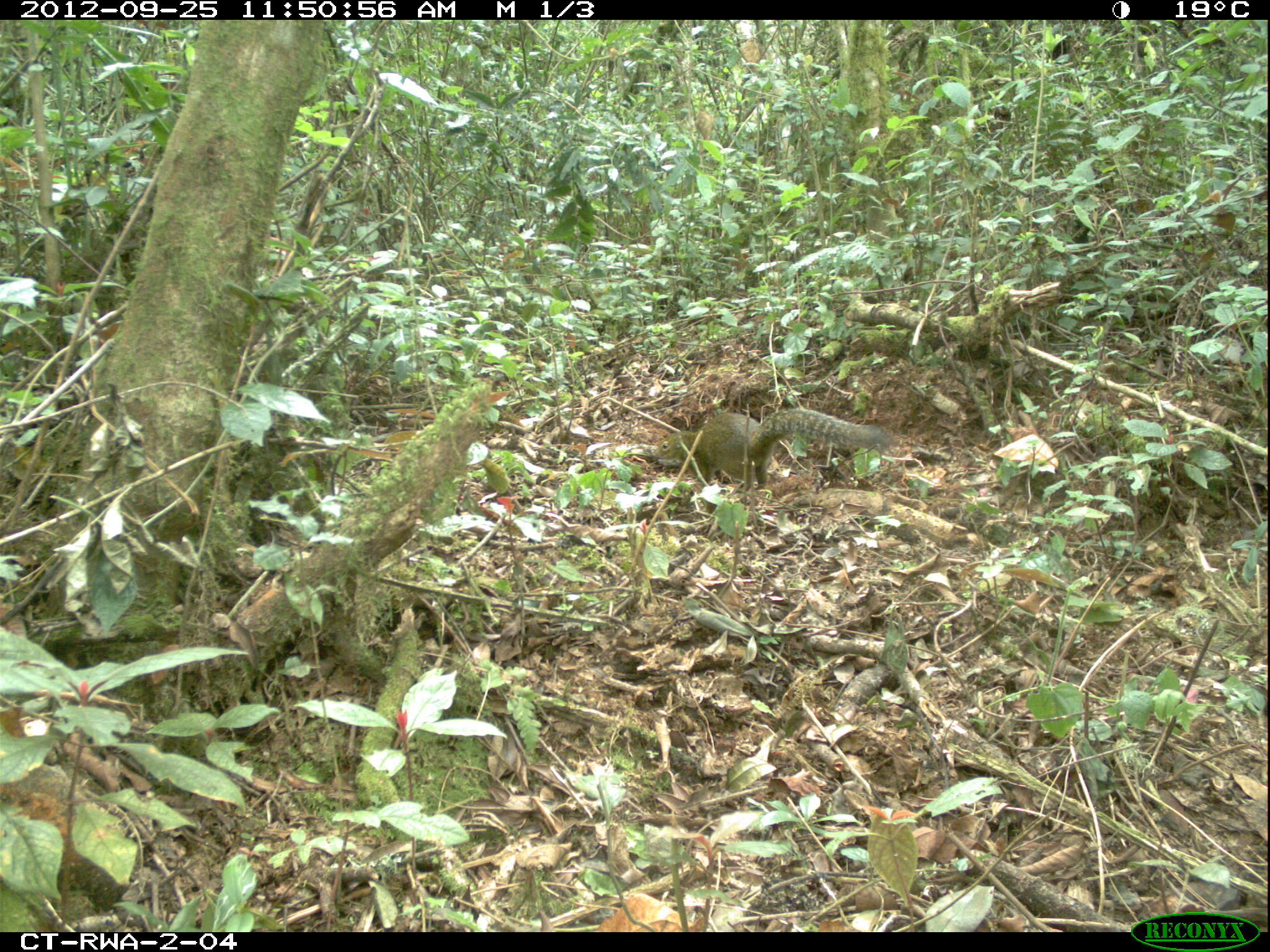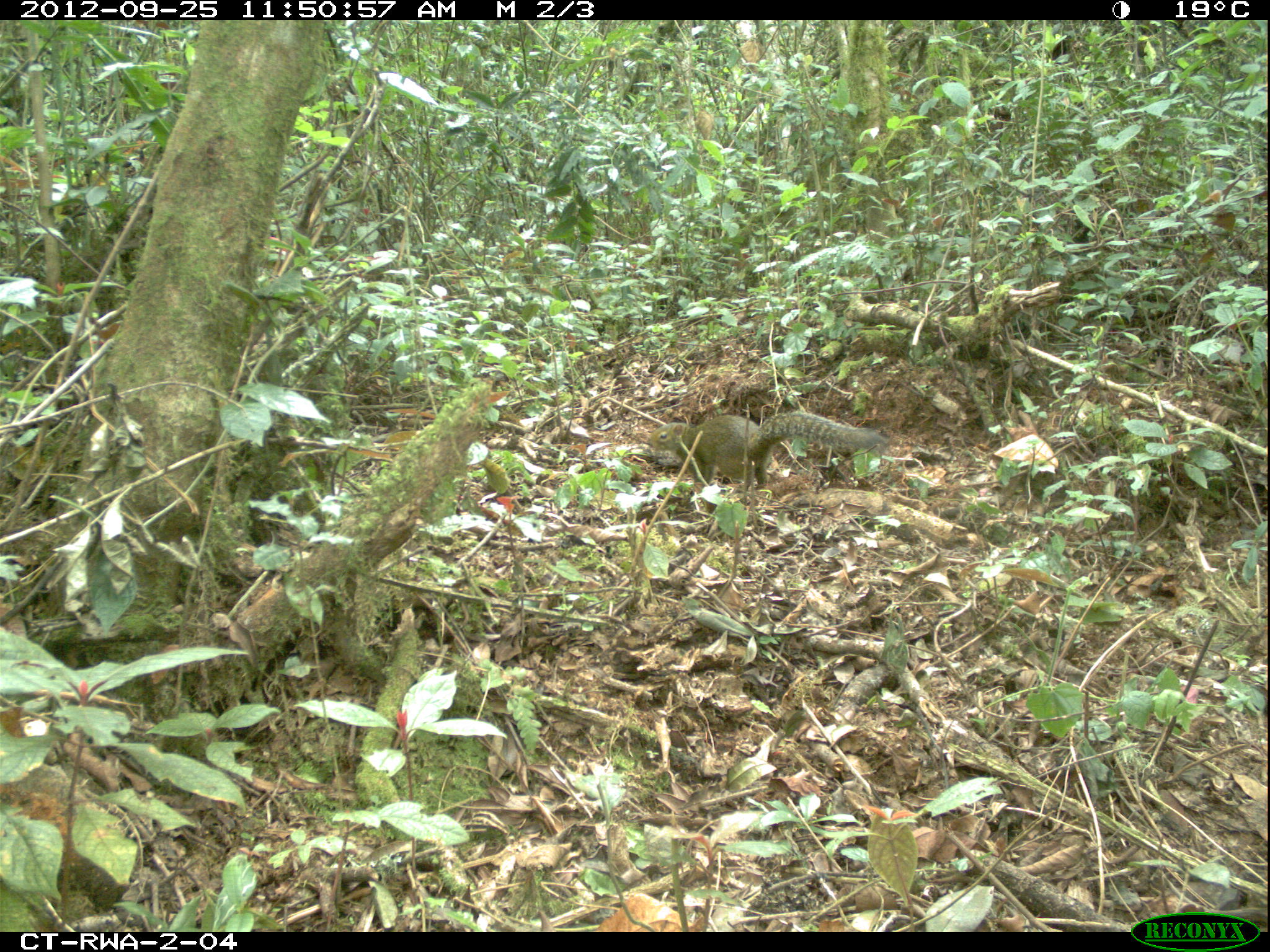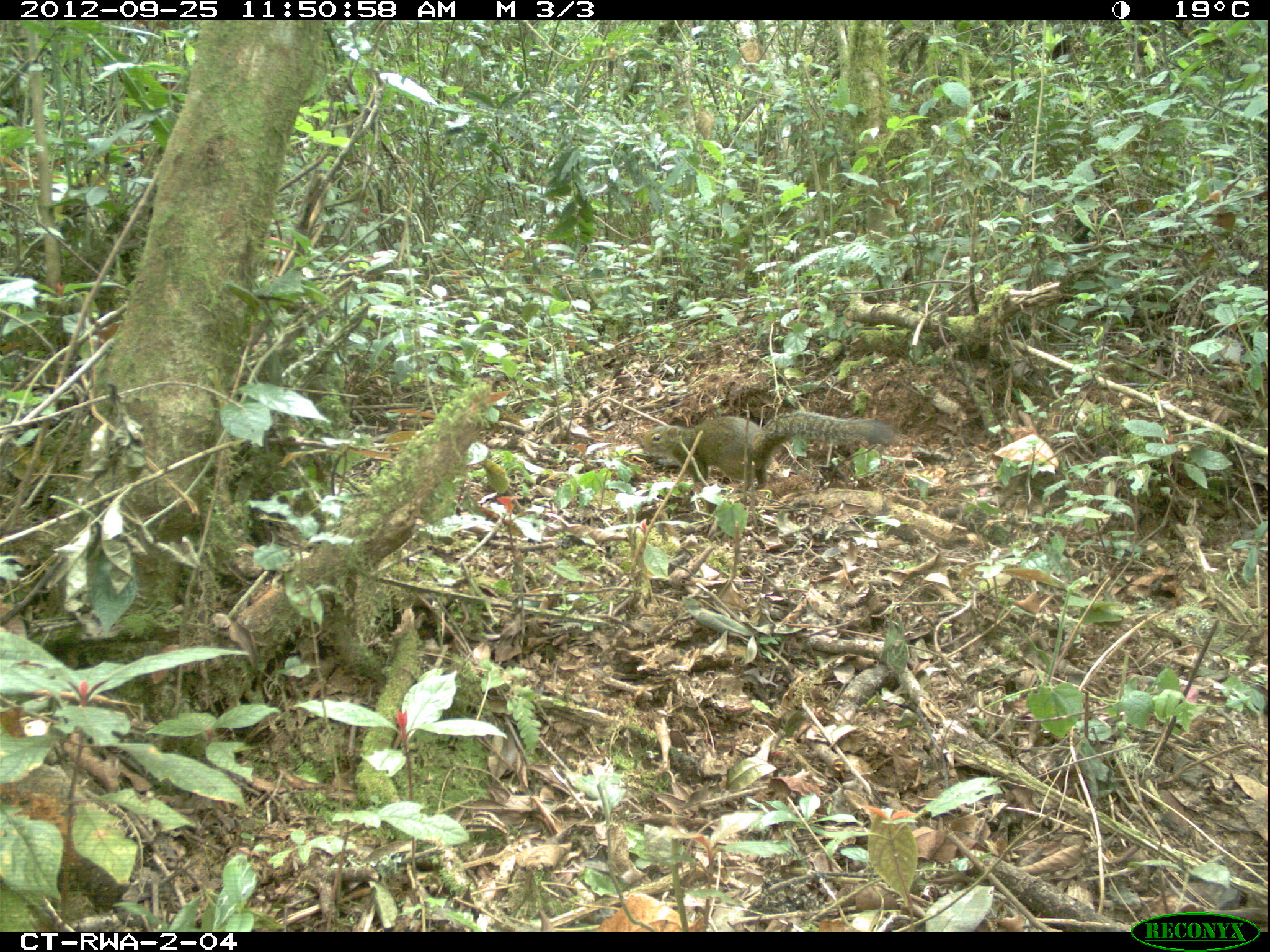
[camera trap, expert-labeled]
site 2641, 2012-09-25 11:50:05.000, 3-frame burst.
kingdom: Animalia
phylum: Chordata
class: Mammalia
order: Rodentia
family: Sciuridae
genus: Funisciurus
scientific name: Funisciurus carruthersi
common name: carruther's mountain squirrel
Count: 1.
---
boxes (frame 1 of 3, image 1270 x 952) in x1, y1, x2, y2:
funisciurus carruthersi: 649, 407, 902, 489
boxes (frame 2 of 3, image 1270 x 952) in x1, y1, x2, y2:
funisciurus carruthersi: 651, 412, 883, 488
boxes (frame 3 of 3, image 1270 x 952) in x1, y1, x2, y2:
funisciurus carruthersi: 641, 411, 894, 490